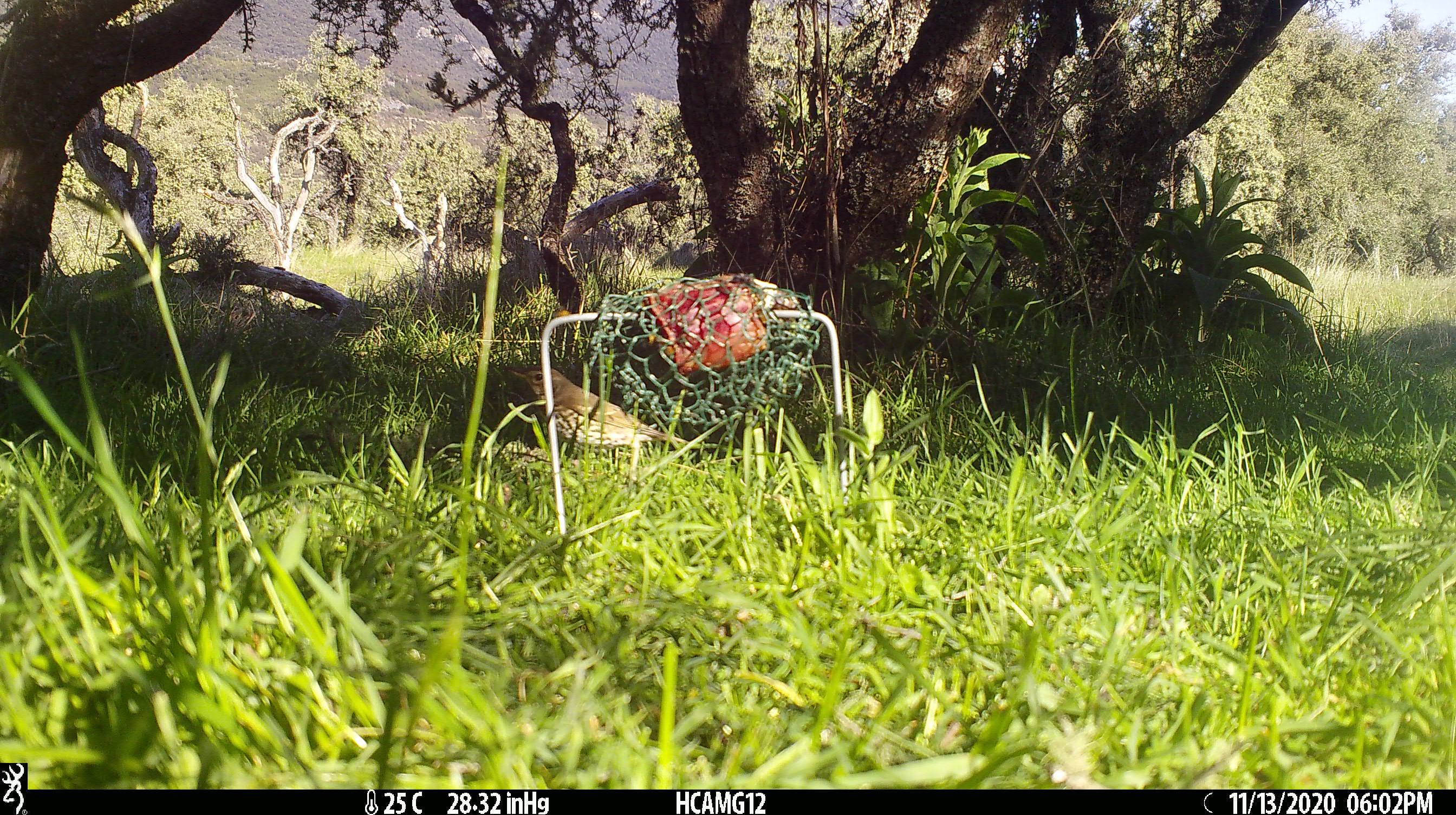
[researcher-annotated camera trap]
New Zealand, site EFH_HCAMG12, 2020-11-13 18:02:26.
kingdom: Animalia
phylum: Chordata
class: Aves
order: Passeriformes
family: Turdidae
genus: Turdus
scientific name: Turdus philomelos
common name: song thrush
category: thrush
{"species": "thrush (song thrush) (Turdus philomelos)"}